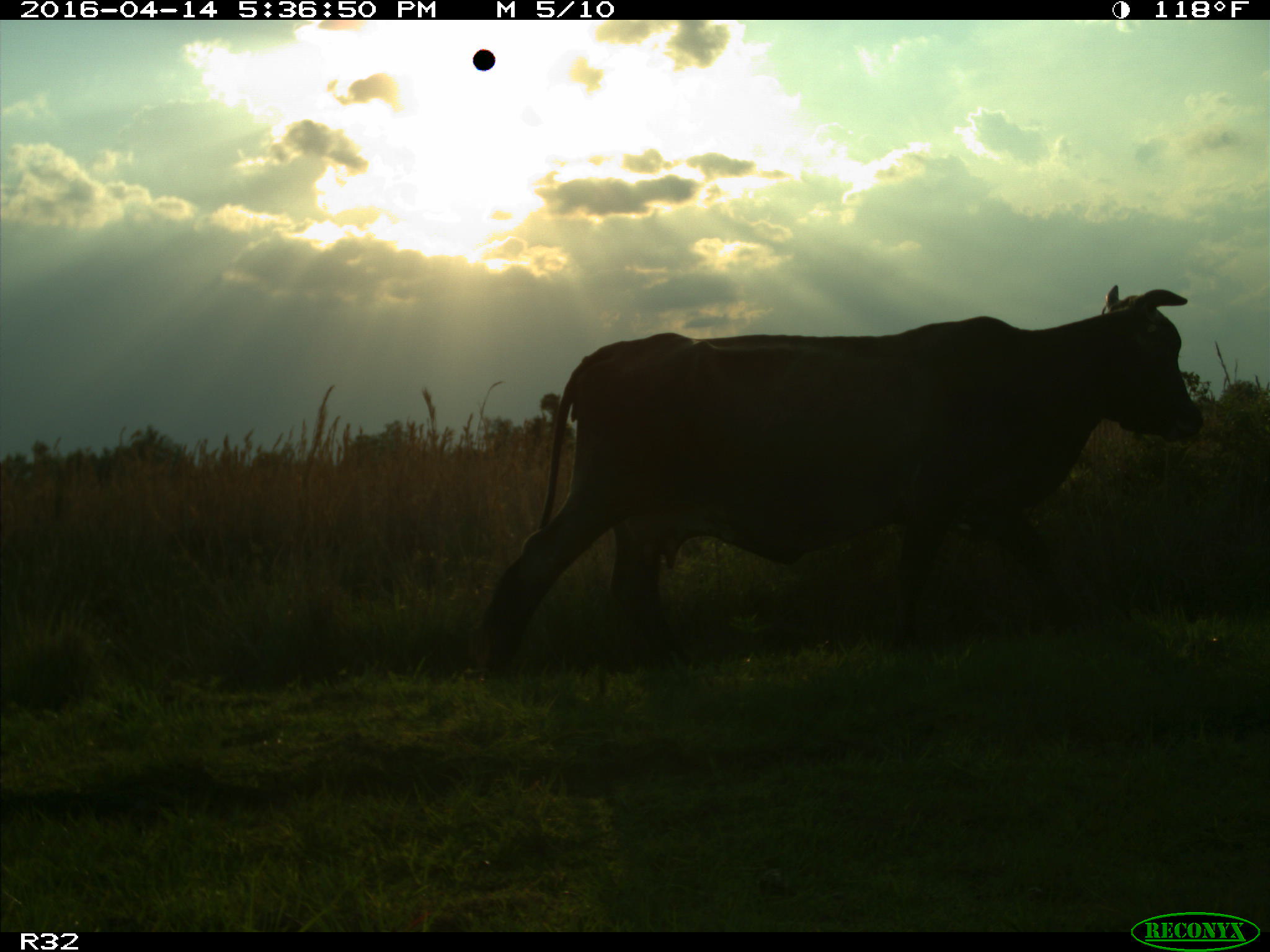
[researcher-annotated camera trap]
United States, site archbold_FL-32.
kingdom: Animalia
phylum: Chordata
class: Mammalia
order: Artiodactyla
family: Bovidae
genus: Bos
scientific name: Bos taurus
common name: domestic cow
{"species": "Bos taurus (domestic cow)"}